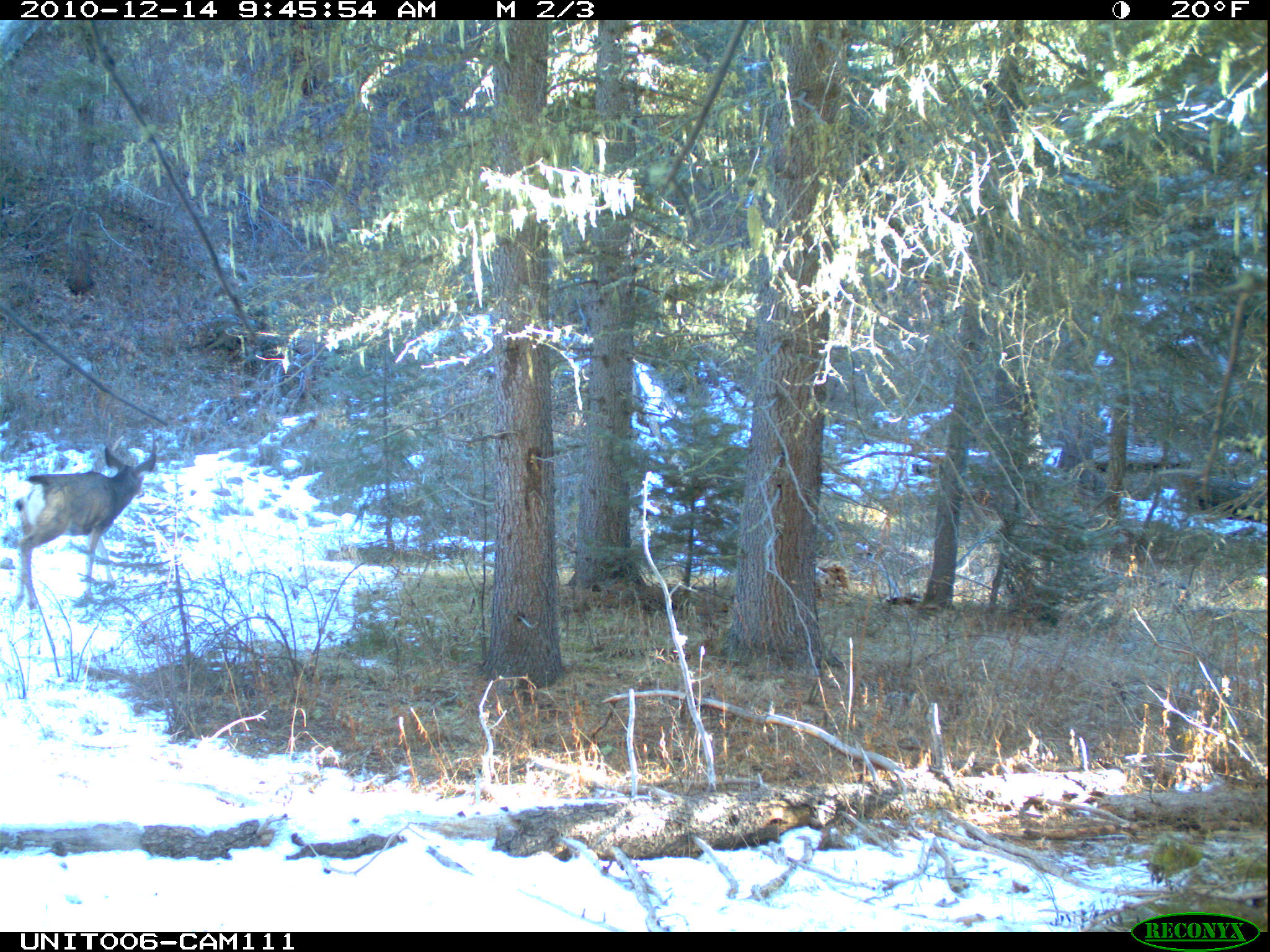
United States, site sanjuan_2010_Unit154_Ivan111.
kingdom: Animalia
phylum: Chordata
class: Mammalia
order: Artiodactyla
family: Cervidae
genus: Odocoileus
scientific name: Odocoileus hemionus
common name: mule deer